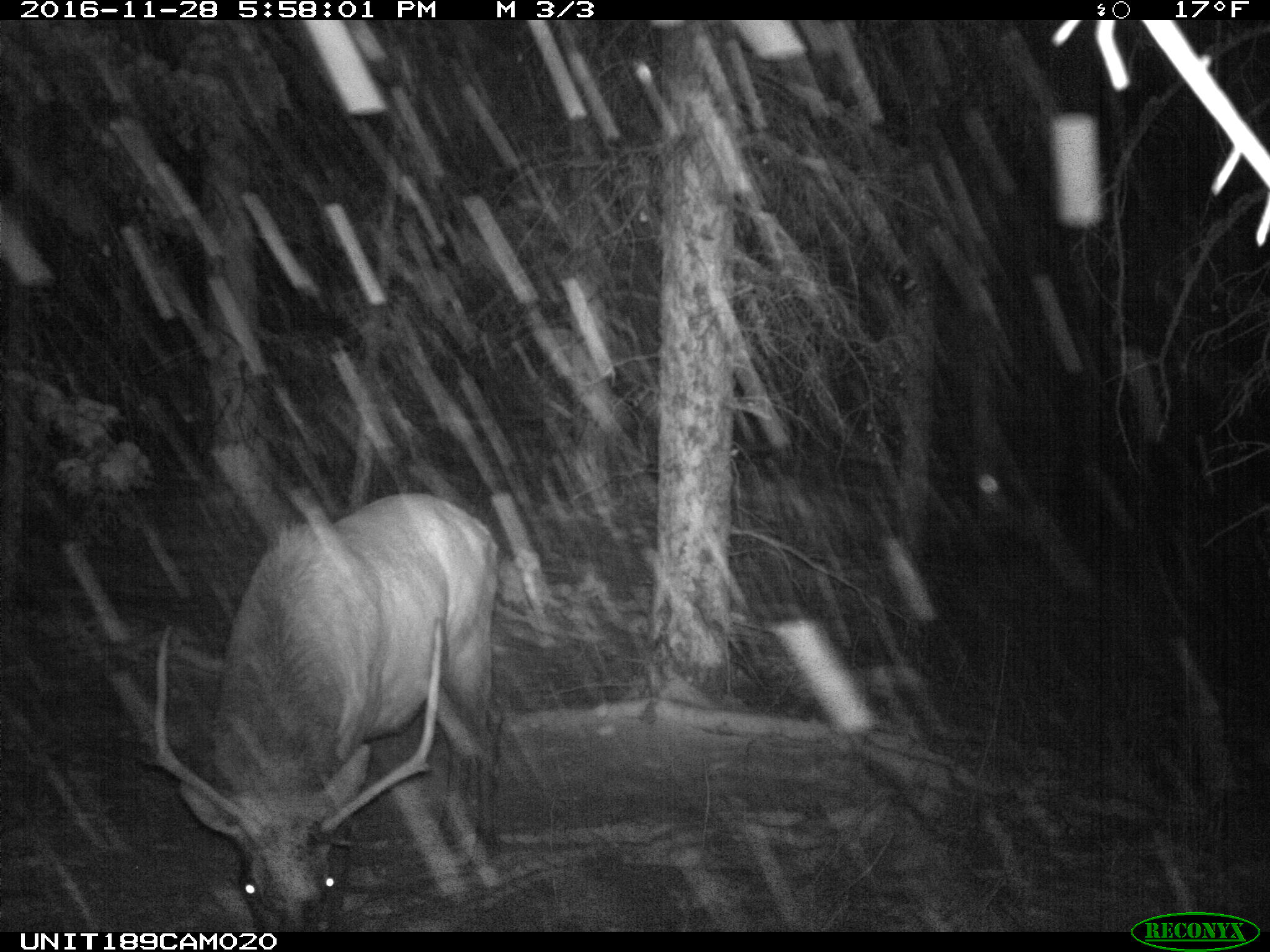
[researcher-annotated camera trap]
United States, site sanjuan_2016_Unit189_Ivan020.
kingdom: Animalia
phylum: Chordata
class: Mammalia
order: Artiodactyla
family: Cervidae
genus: Cervus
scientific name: Cervus elaphus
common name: red deer